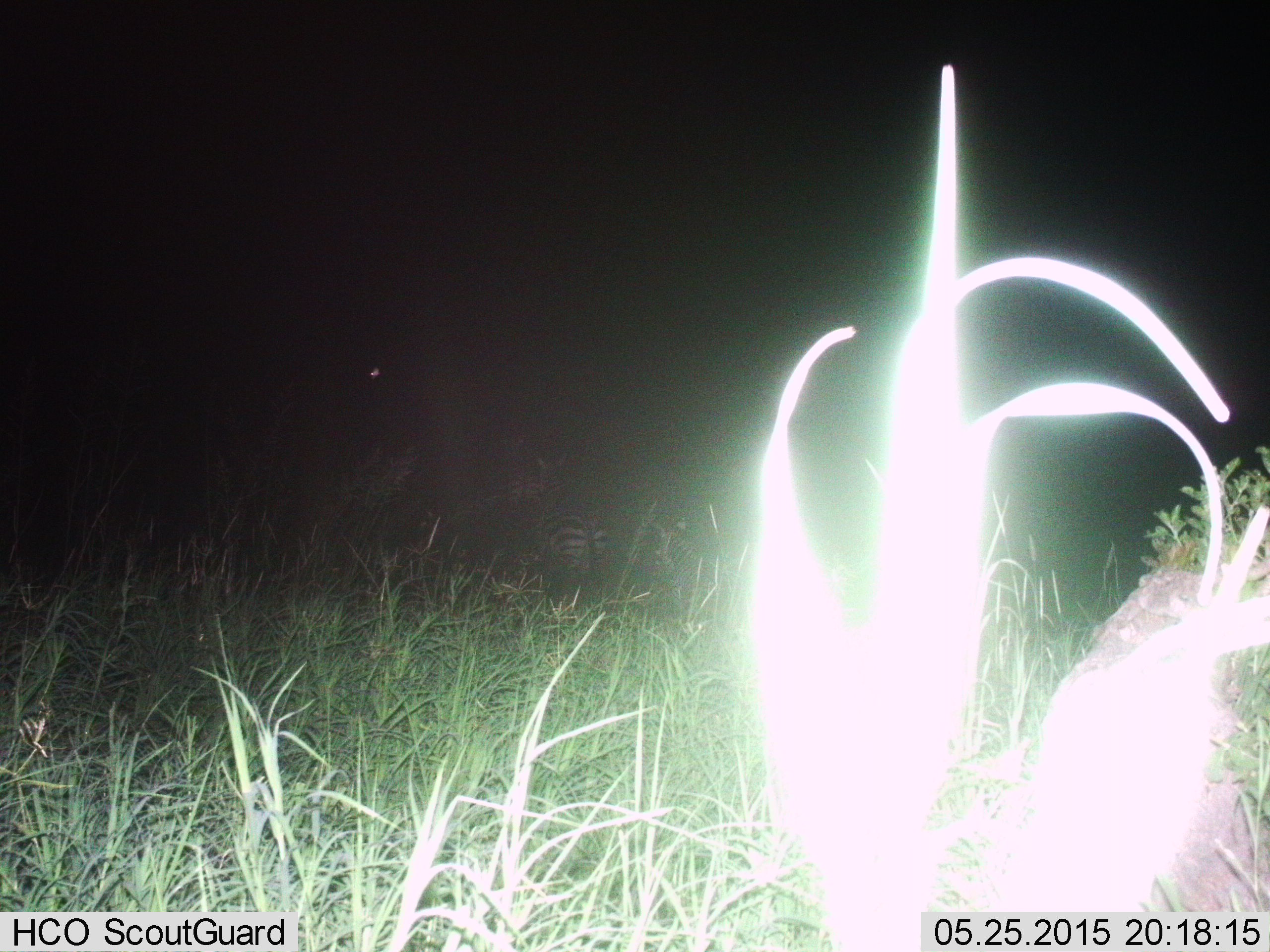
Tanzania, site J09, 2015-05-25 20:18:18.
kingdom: Animalia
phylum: Chordata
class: Mammalia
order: Perissodactyla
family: Equidae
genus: Equus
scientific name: Equus quagga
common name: plains zebra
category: zebra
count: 2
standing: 80%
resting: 0%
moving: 20%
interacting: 10%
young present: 0%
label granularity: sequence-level